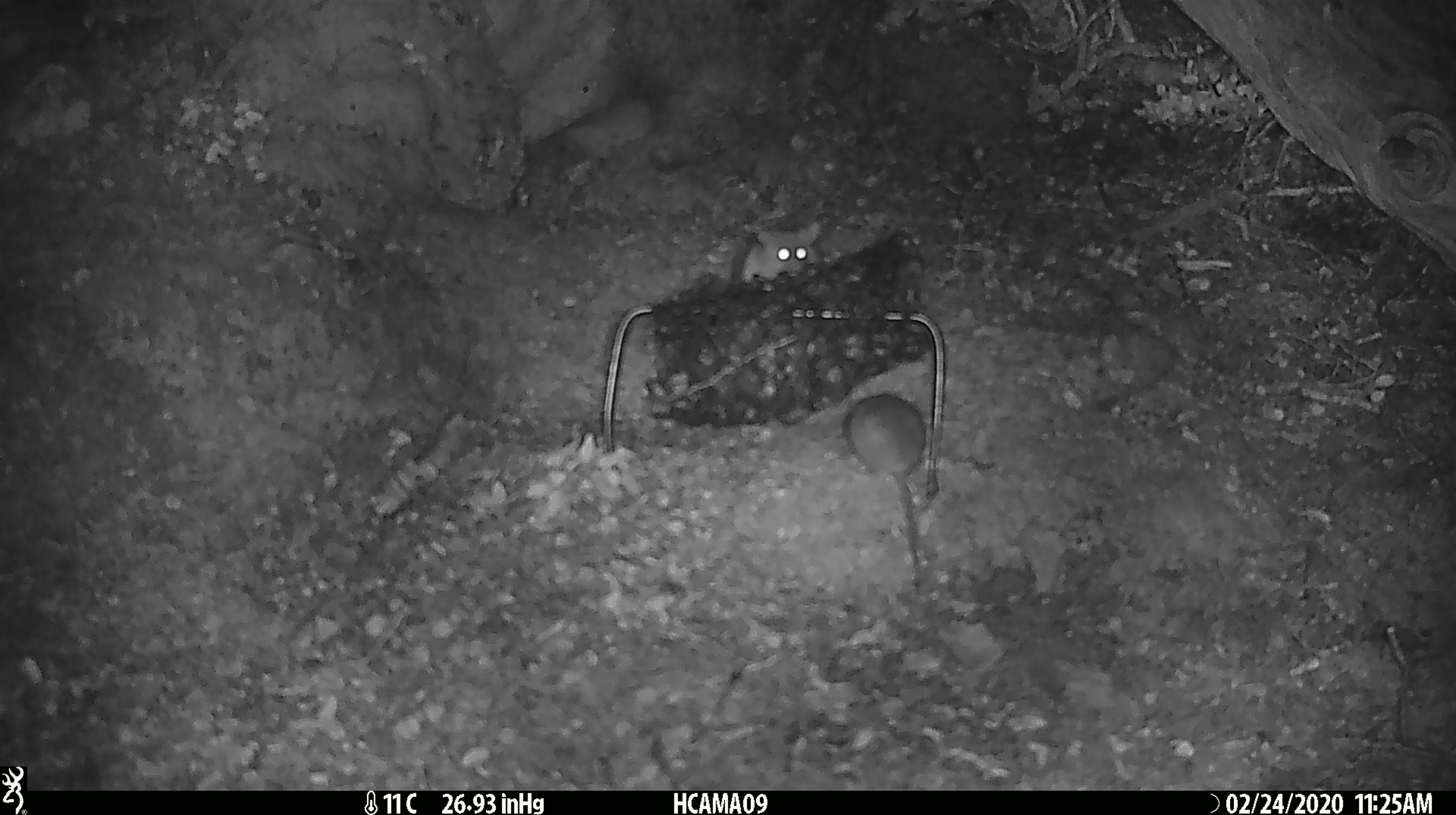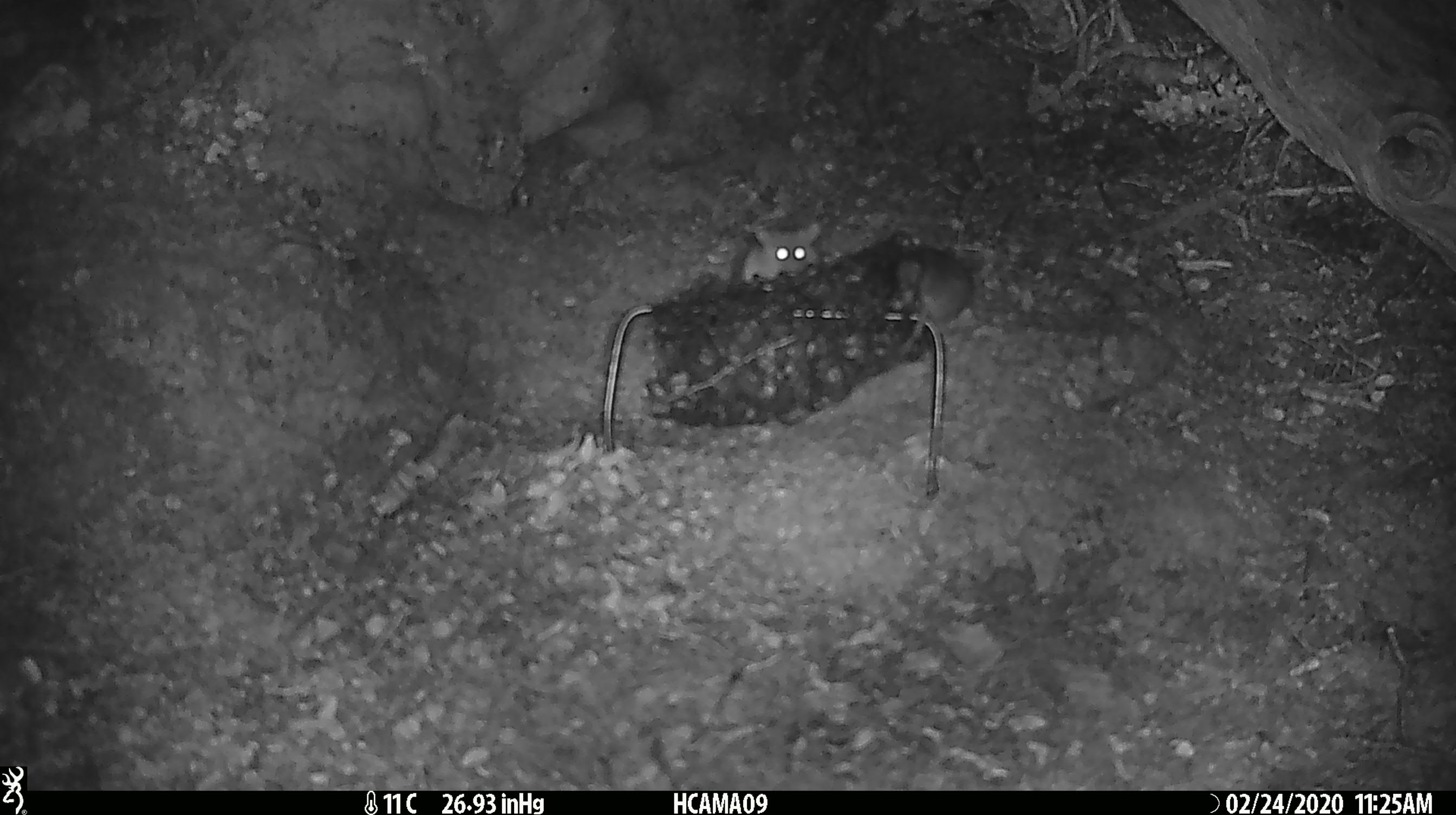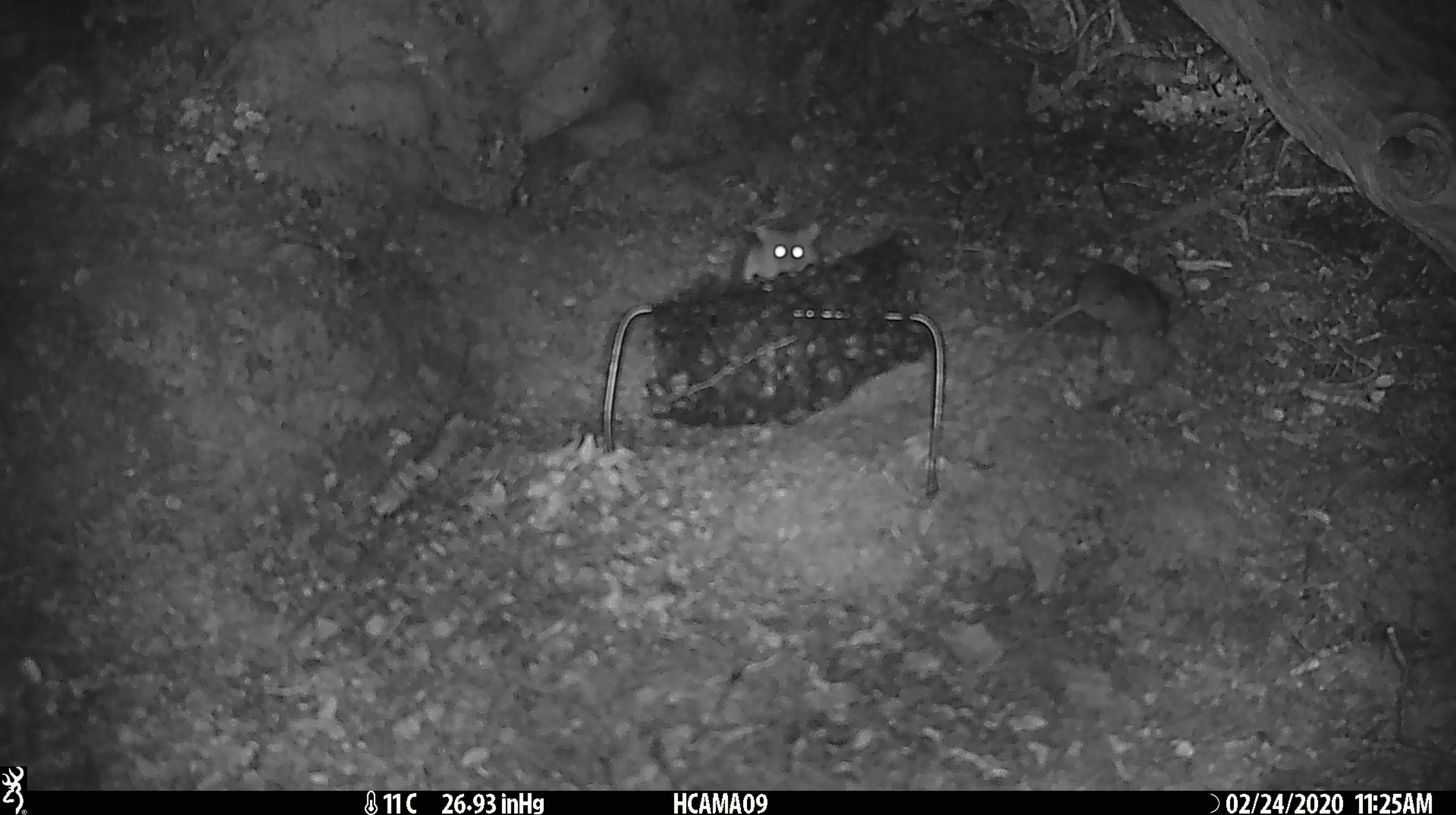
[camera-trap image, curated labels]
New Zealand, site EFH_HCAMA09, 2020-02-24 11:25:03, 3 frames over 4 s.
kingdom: Animalia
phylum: Chordata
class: Mammalia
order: Rodentia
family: Muridae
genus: Mus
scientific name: Mus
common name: mouse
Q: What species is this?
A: Mouse (Mus).